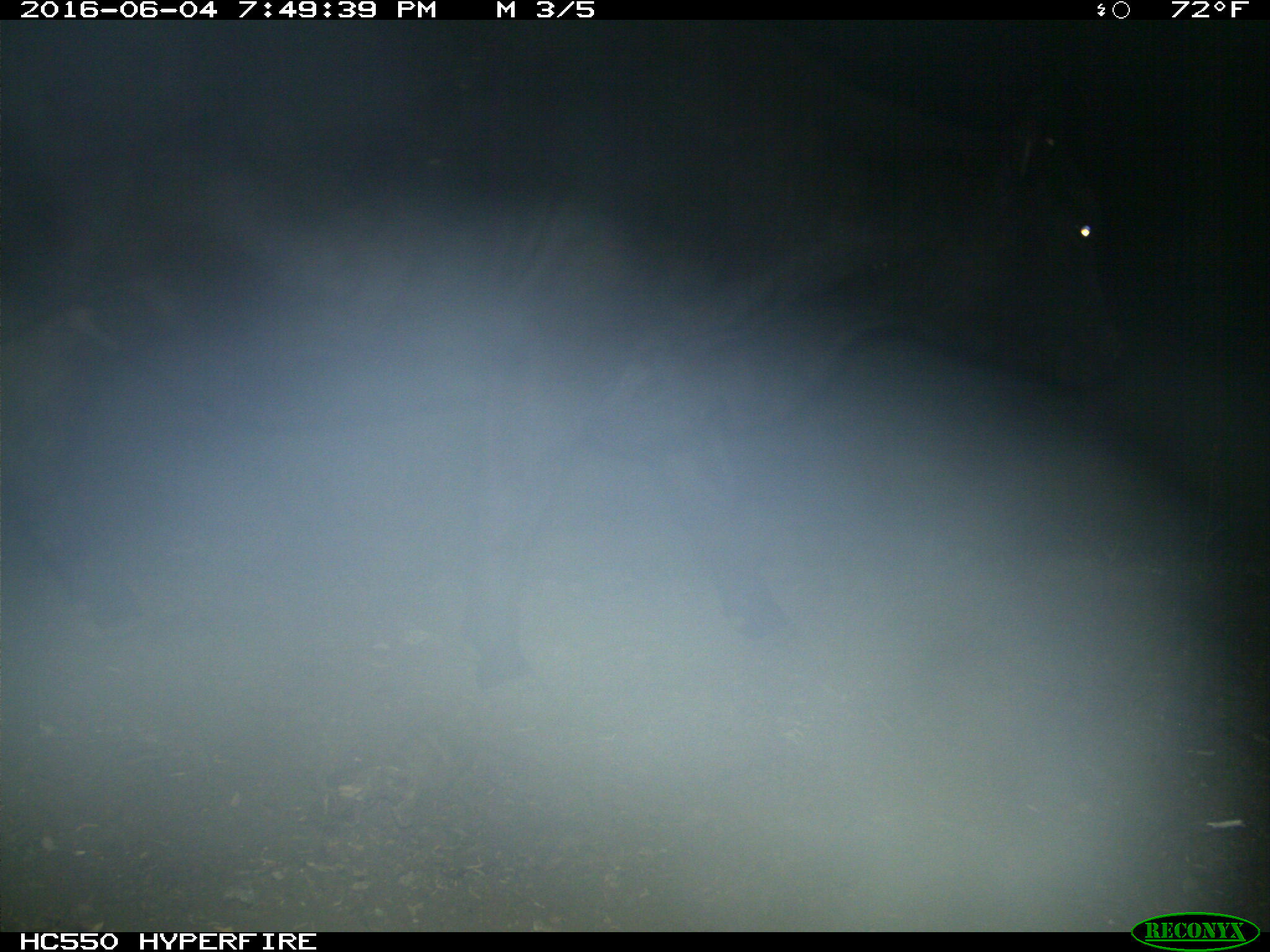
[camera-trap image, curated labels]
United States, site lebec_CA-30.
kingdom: Animalia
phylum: Chordata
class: Mammalia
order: Artiodactyla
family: Bovidae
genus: Bos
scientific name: Bos taurus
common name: domestic cow